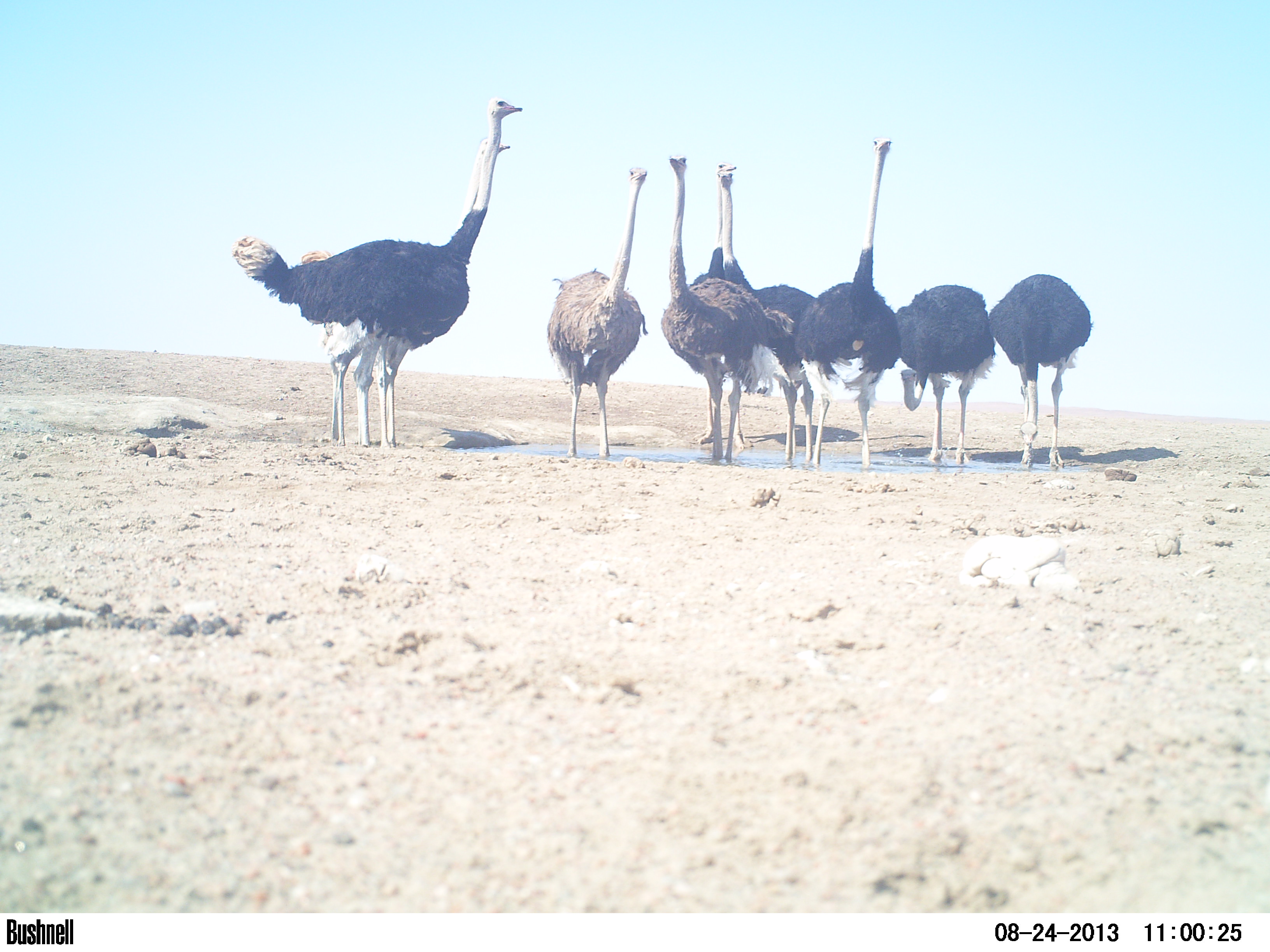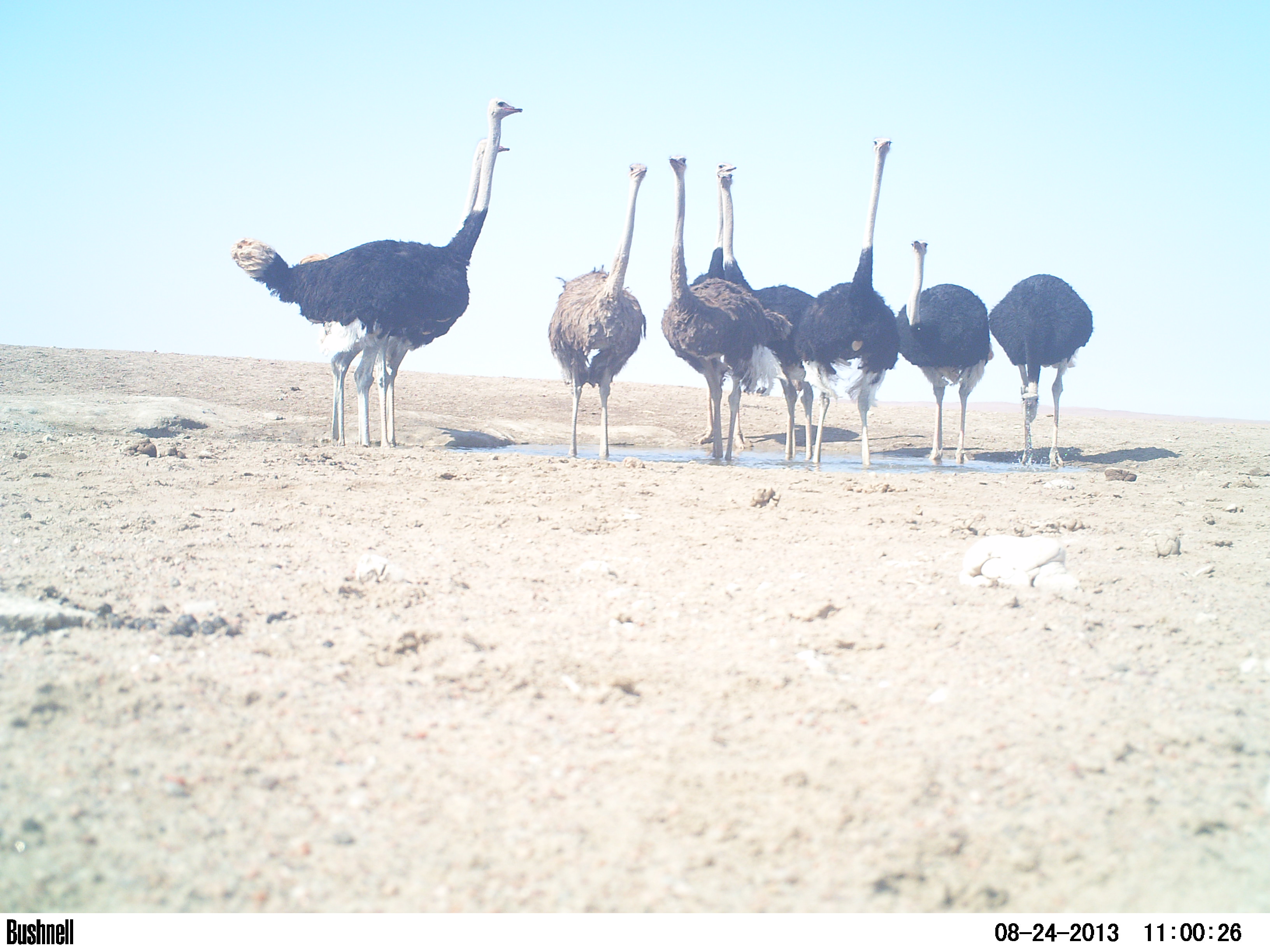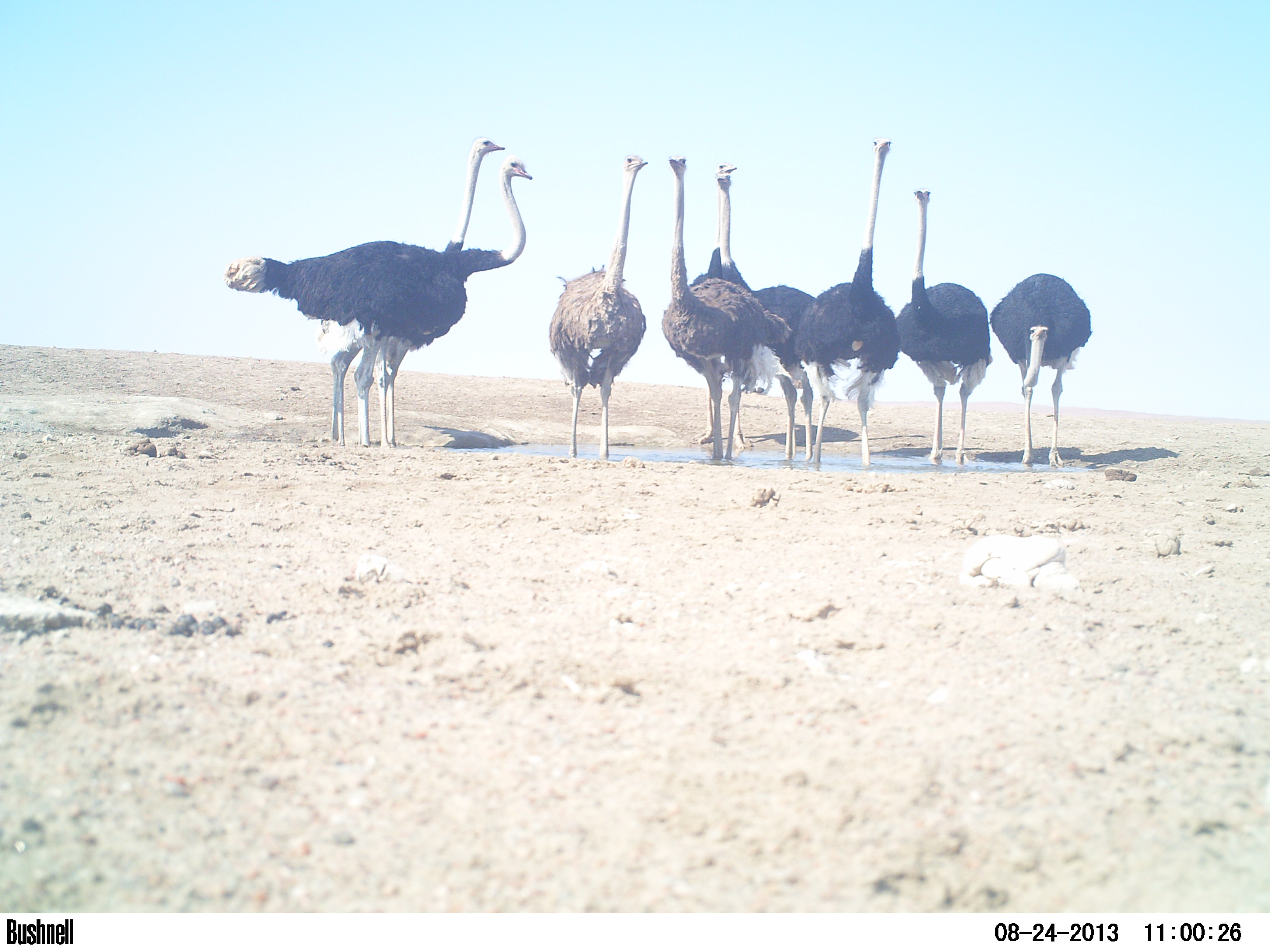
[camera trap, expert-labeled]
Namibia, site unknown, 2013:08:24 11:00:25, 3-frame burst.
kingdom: Animalia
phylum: Chordata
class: Aves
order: Struthioniformes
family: Struthionidae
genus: Struthio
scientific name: Struthio camelus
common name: common ostrich